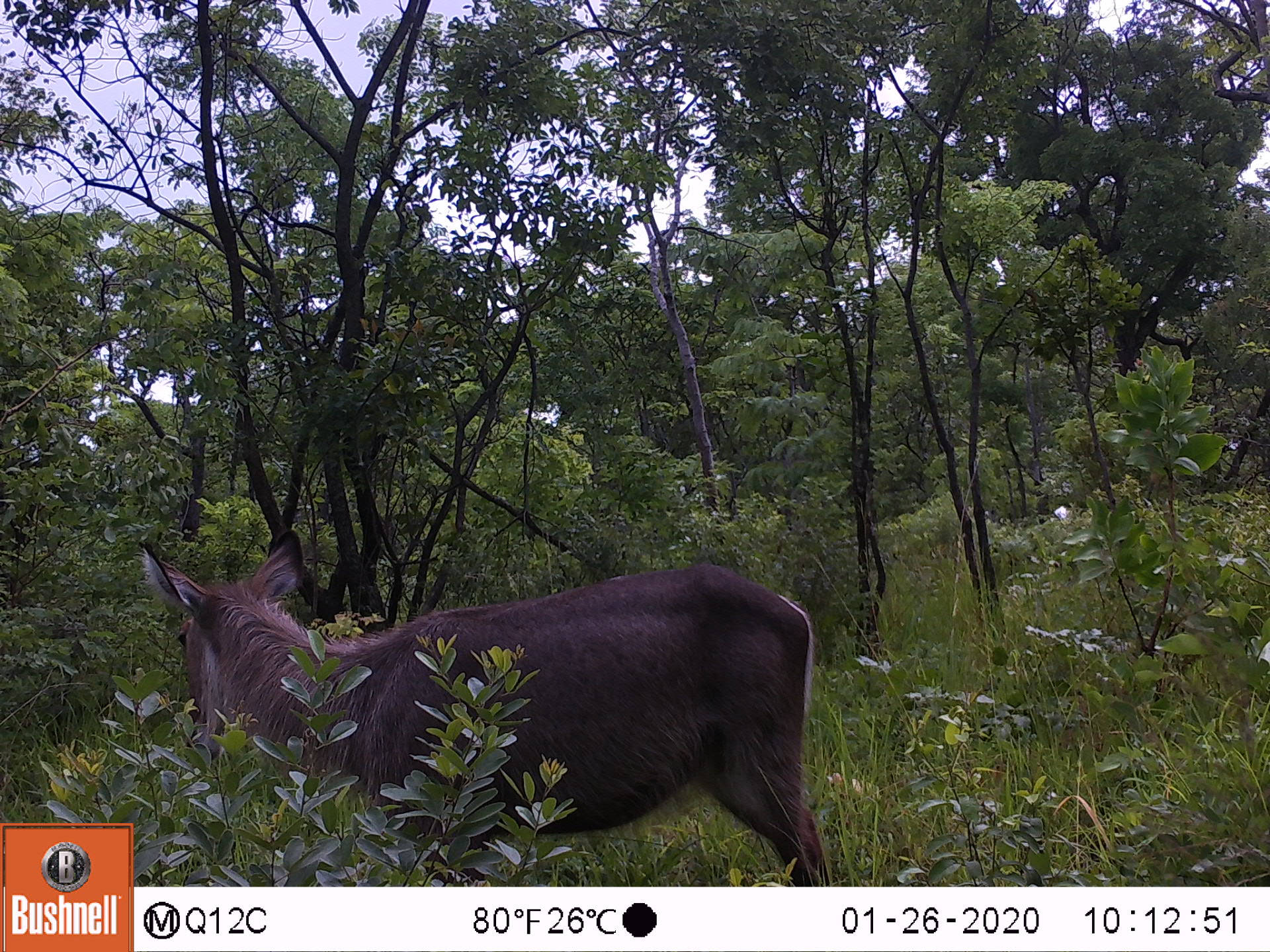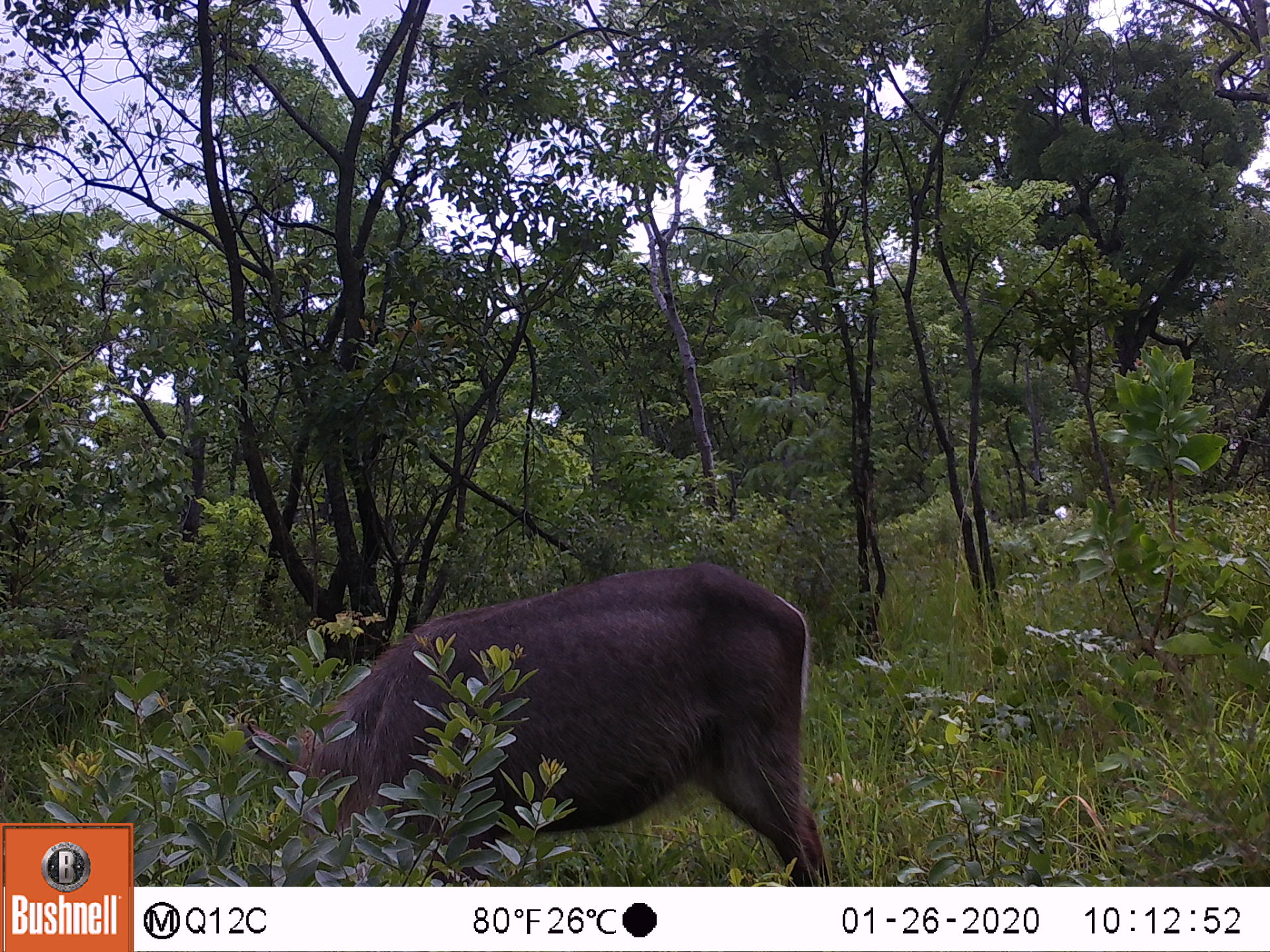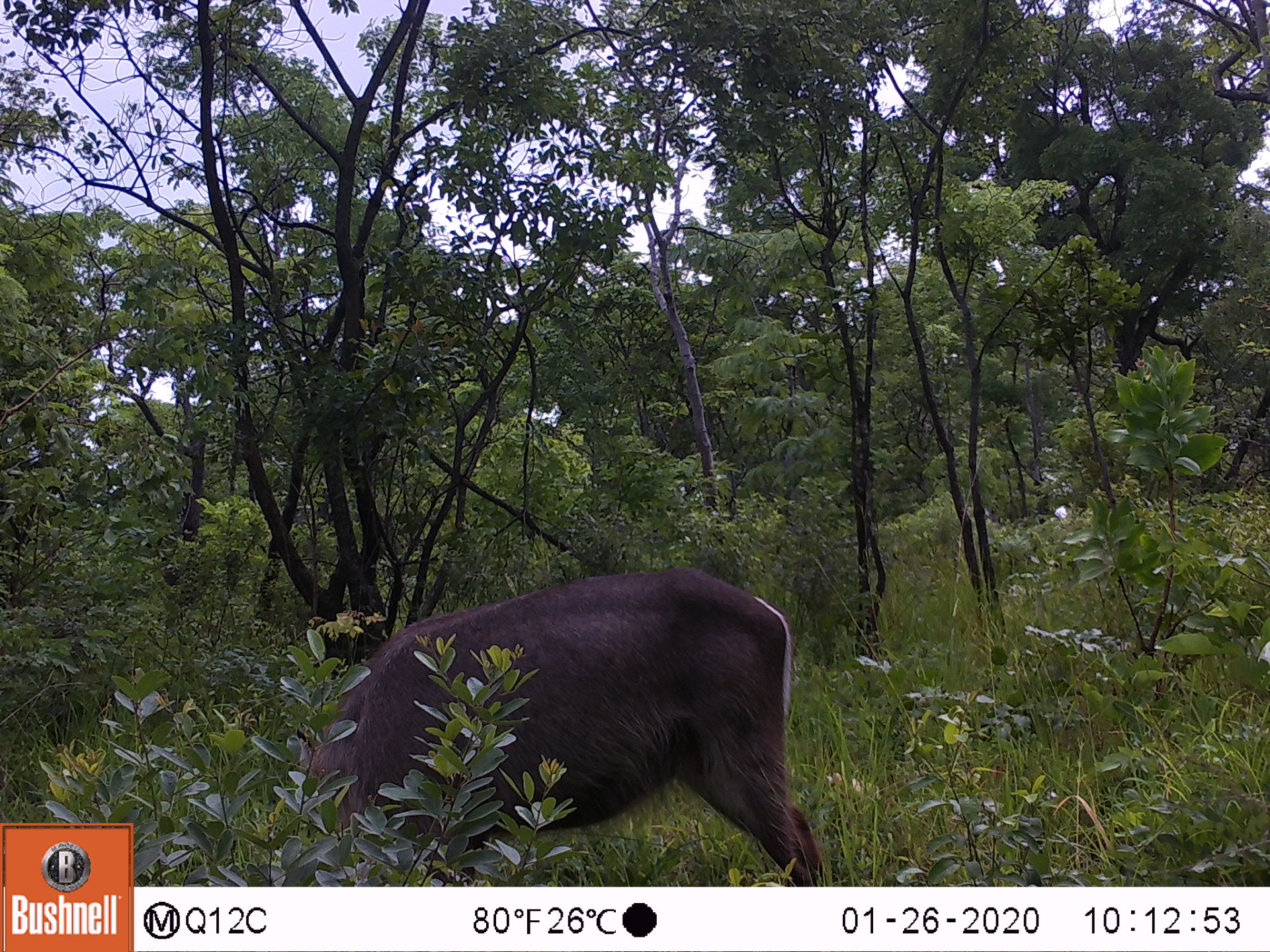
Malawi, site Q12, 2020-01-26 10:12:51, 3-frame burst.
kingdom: Animalia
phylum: Chordata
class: Mammalia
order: Artiodactyla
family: Bovidae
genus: Kobus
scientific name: Kobus ellipsiprymnus ellipsiprymnus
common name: common waterbuck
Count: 1.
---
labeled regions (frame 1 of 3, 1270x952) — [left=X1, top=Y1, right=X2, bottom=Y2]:
common waterbuck: [left=138, top=533, right=828, bottom=875]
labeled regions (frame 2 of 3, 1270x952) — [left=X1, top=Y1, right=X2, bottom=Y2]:
common waterbuck: [left=248, top=555, right=813, bottom=880]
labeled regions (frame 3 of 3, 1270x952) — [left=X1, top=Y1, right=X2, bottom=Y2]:
common waterbuck: [left=285, top=564, right=821, bottom=882]